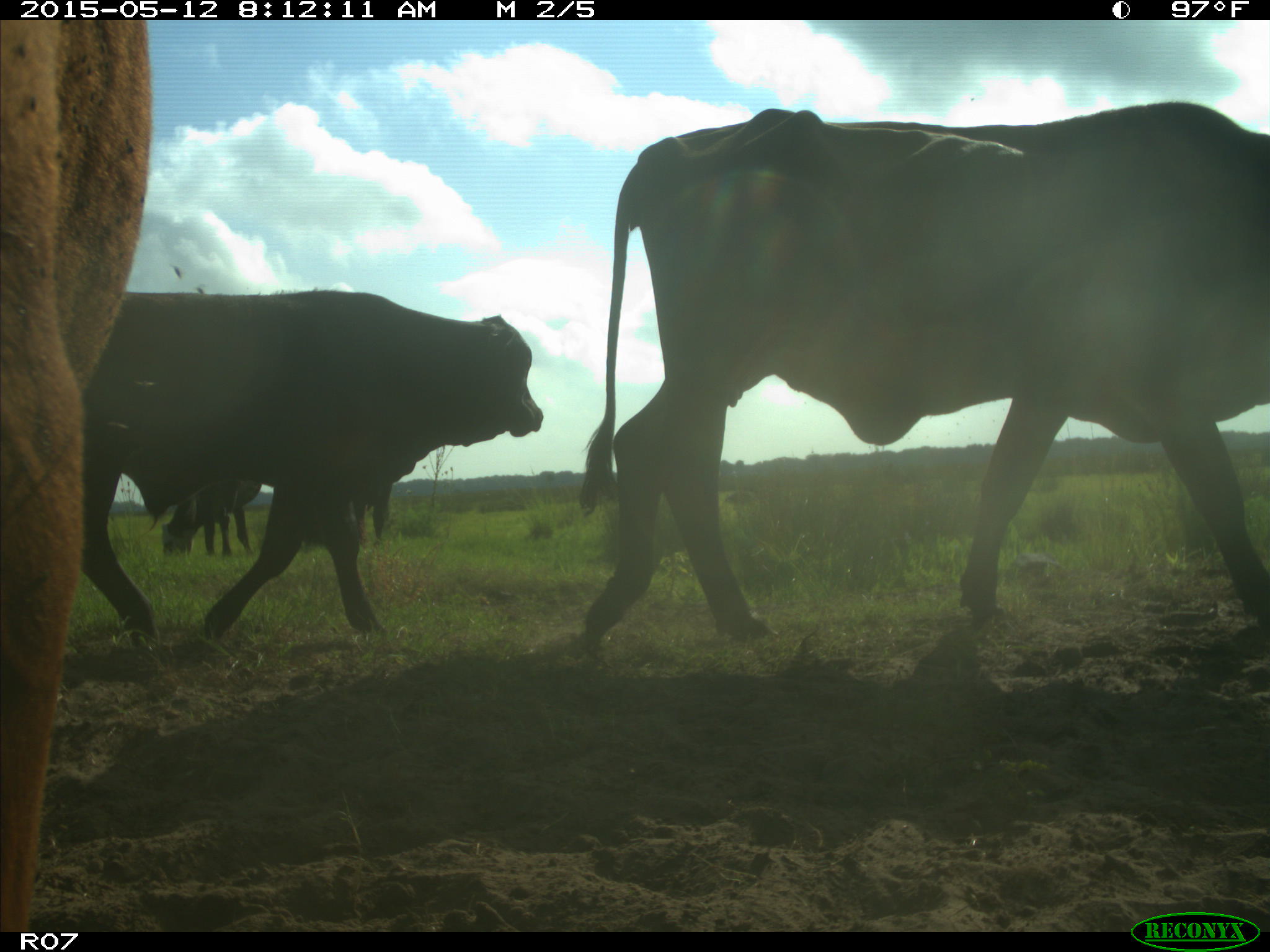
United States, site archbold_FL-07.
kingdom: Animalia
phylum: Chordata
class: Mammalia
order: Artiodactyla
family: Bovidae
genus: Bos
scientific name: Bos taurus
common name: domestic cow